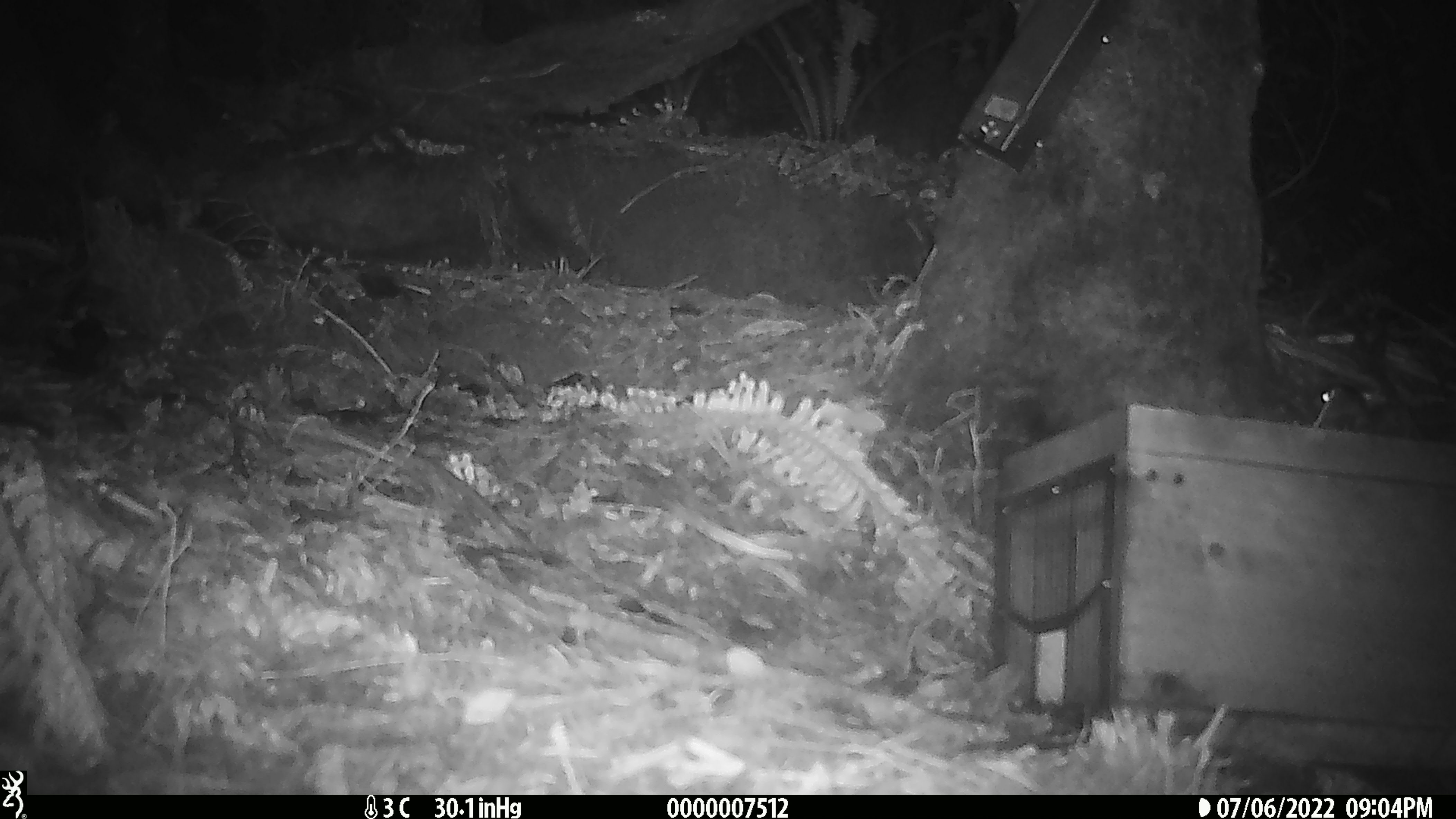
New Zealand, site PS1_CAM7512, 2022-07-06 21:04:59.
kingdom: Animalia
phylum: Chordata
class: Mammalia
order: Rodentia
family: Muridae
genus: Mus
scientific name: Mus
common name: mouse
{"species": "mouse (Mus)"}